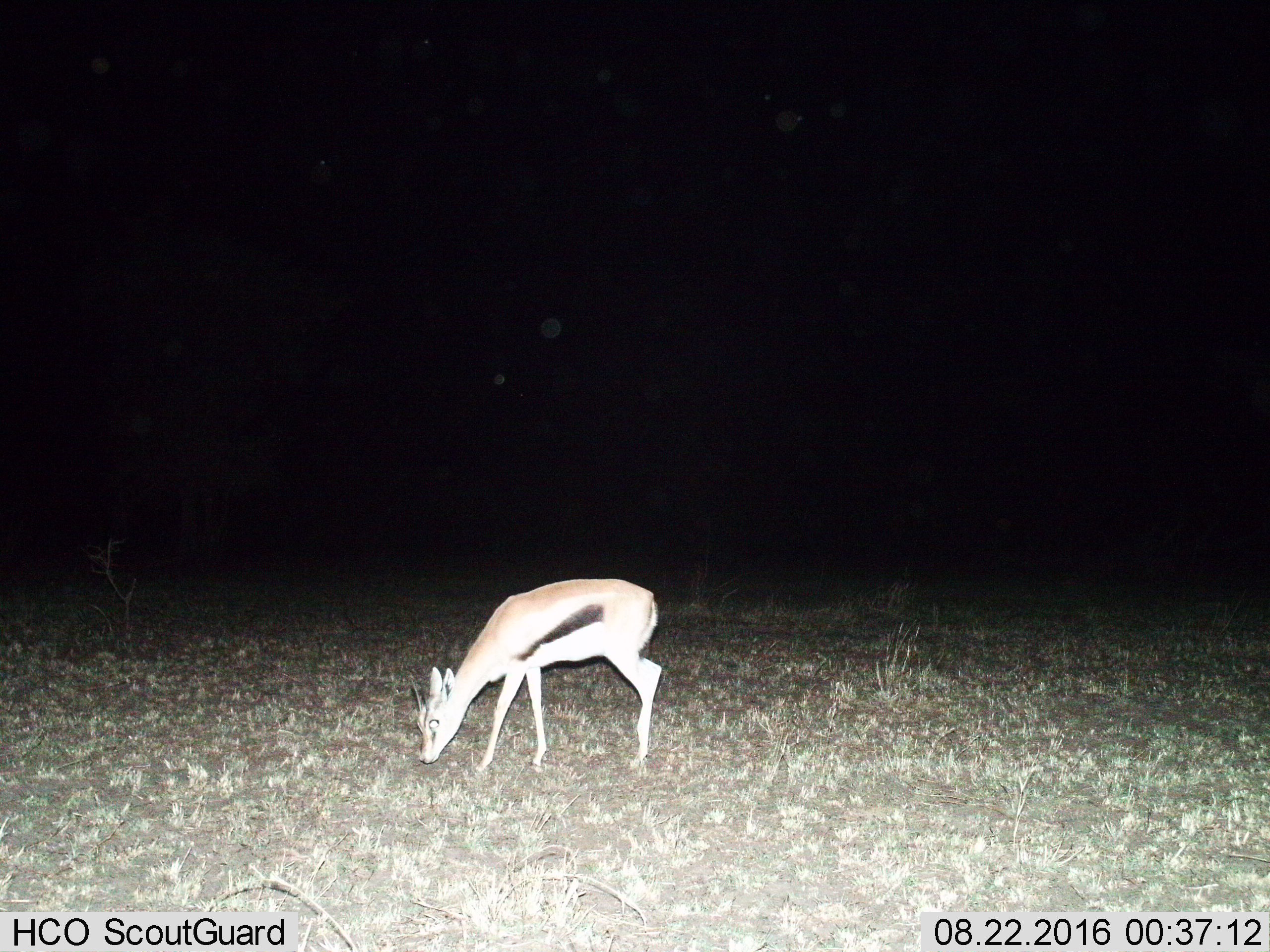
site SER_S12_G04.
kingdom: Animalia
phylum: Chordata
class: Mammalia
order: Artiodactyla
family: Bovidae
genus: Eudorcas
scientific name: Eudorcas thomsonii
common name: thomson's gazelle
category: gazellethomsons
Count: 1.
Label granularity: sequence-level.